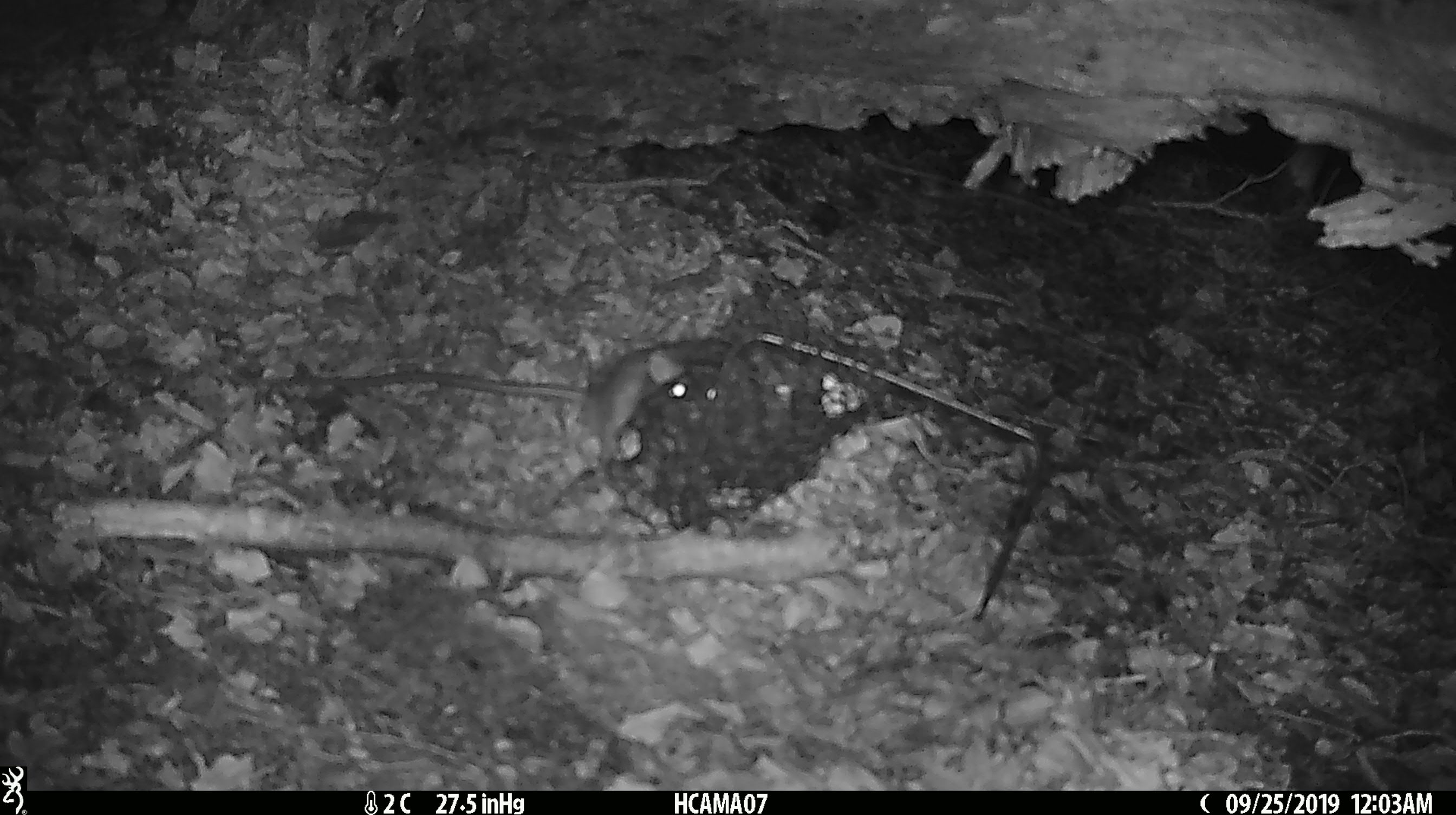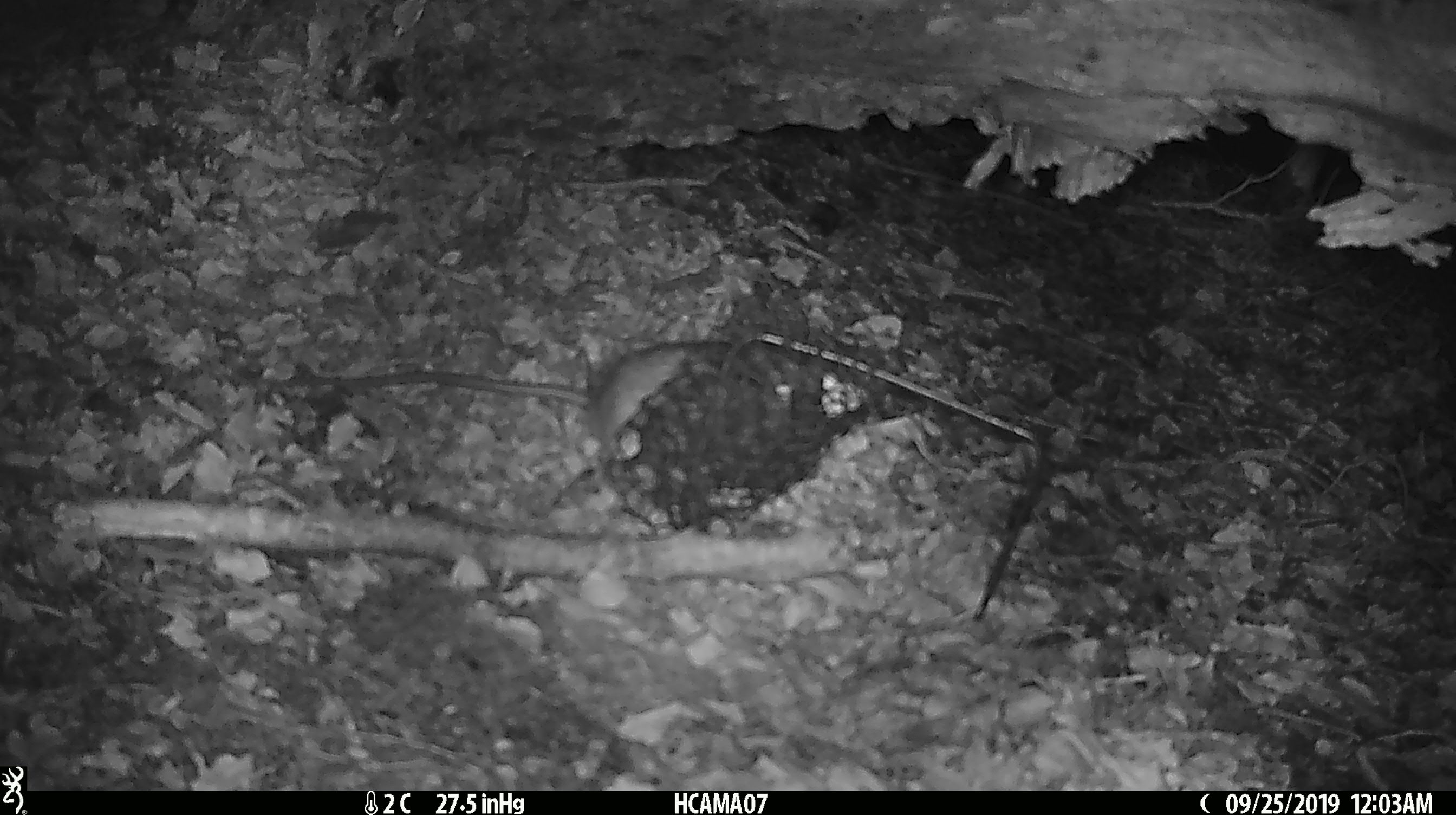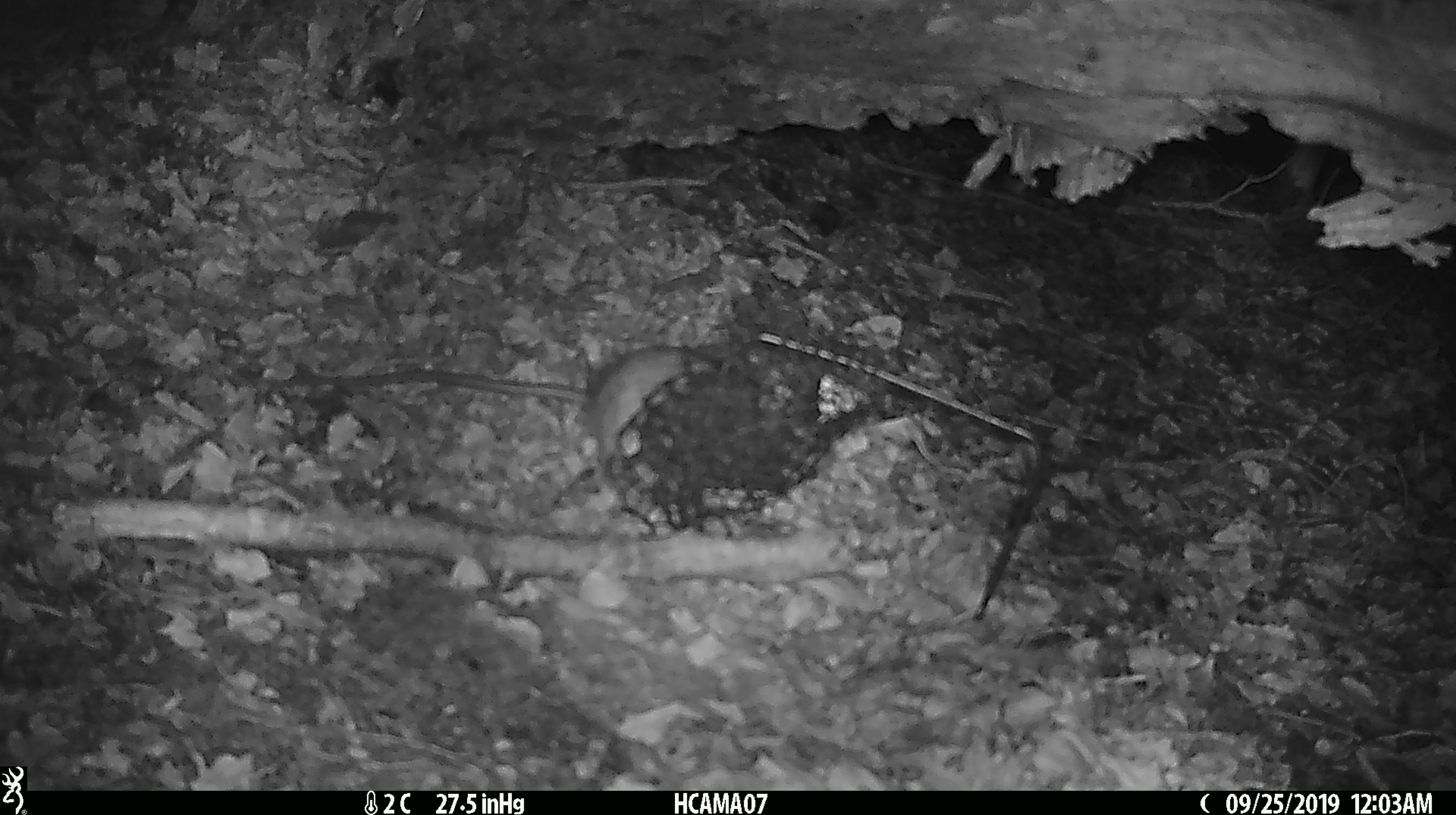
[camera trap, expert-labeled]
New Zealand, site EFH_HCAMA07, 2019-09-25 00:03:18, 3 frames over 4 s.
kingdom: Animalia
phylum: Chordata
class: Mammalia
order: Rodentia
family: Muridae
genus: Rattus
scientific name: Rattus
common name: rat